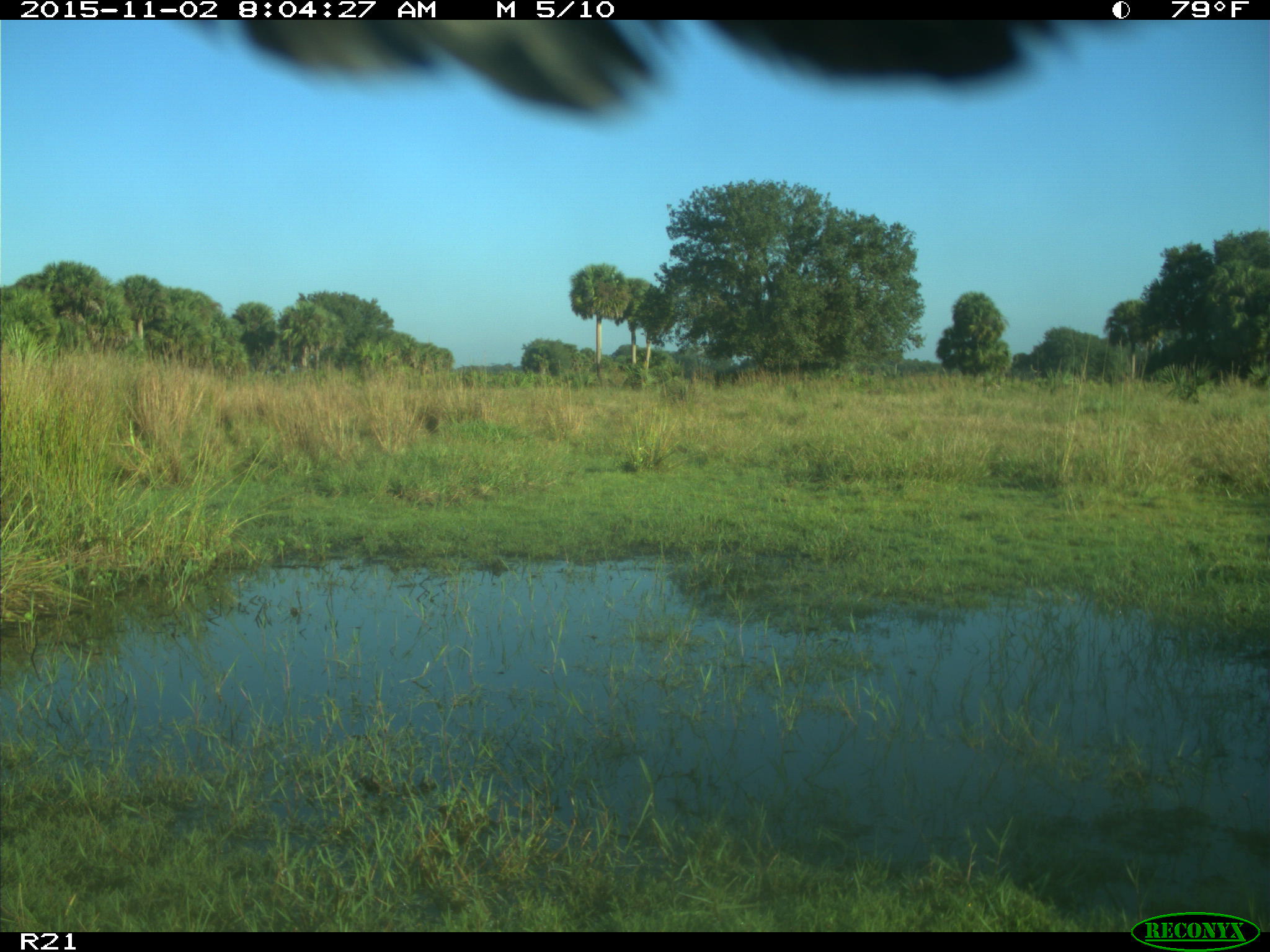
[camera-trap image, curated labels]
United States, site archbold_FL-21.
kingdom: Animalia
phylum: Chordata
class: Aves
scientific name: Aves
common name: birds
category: unidentified bird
Unidentified bird (birds) (Aves).